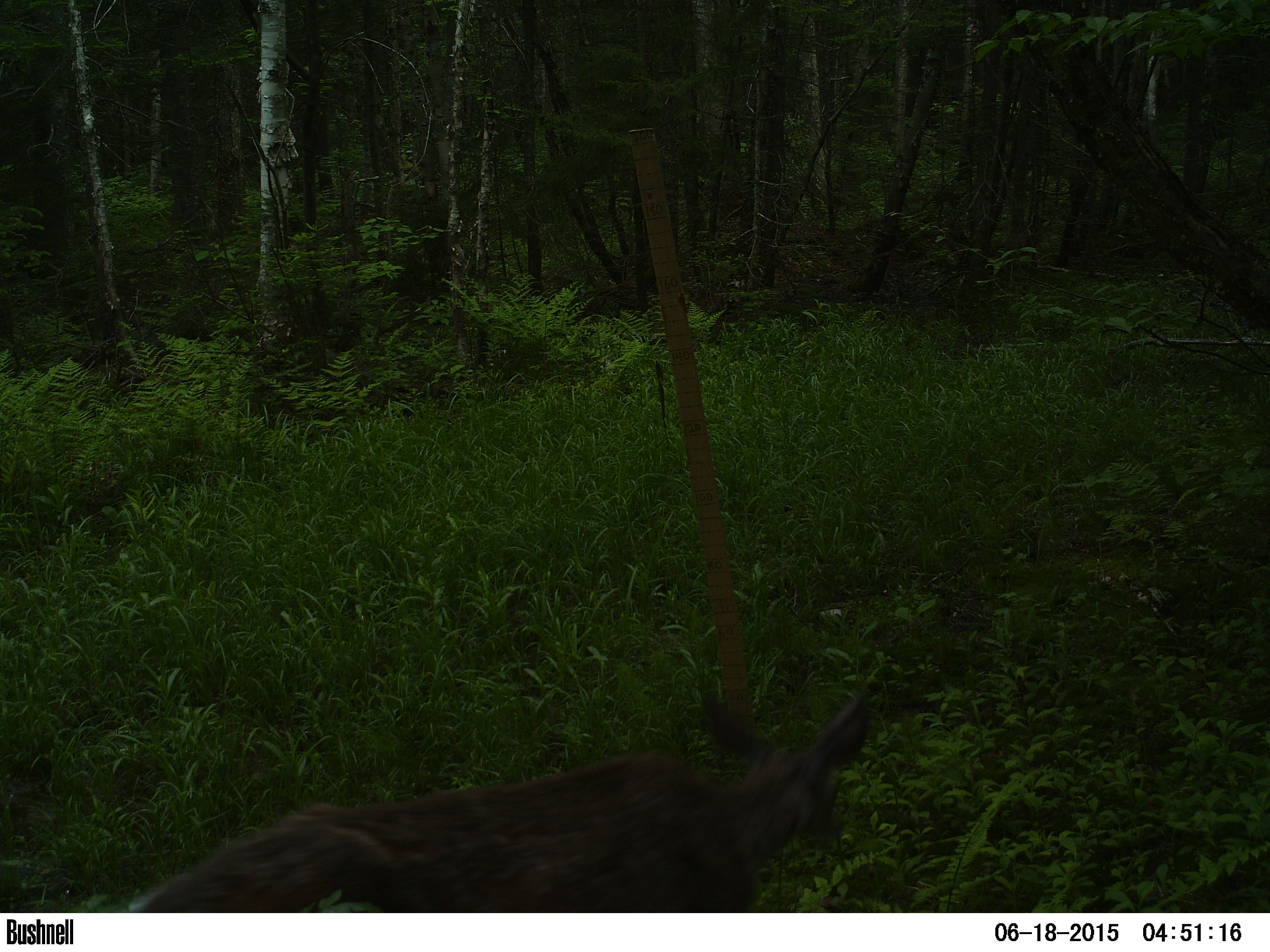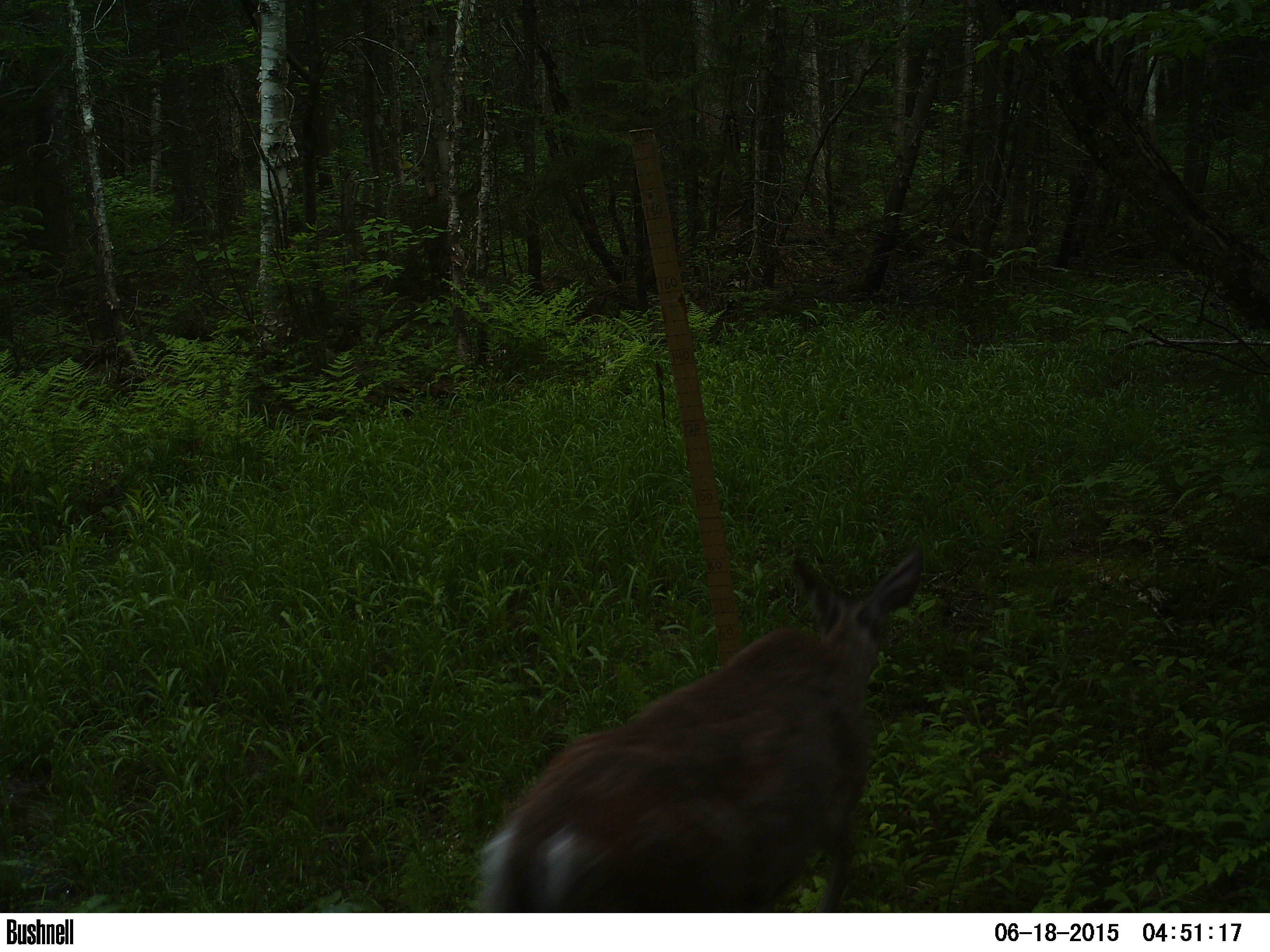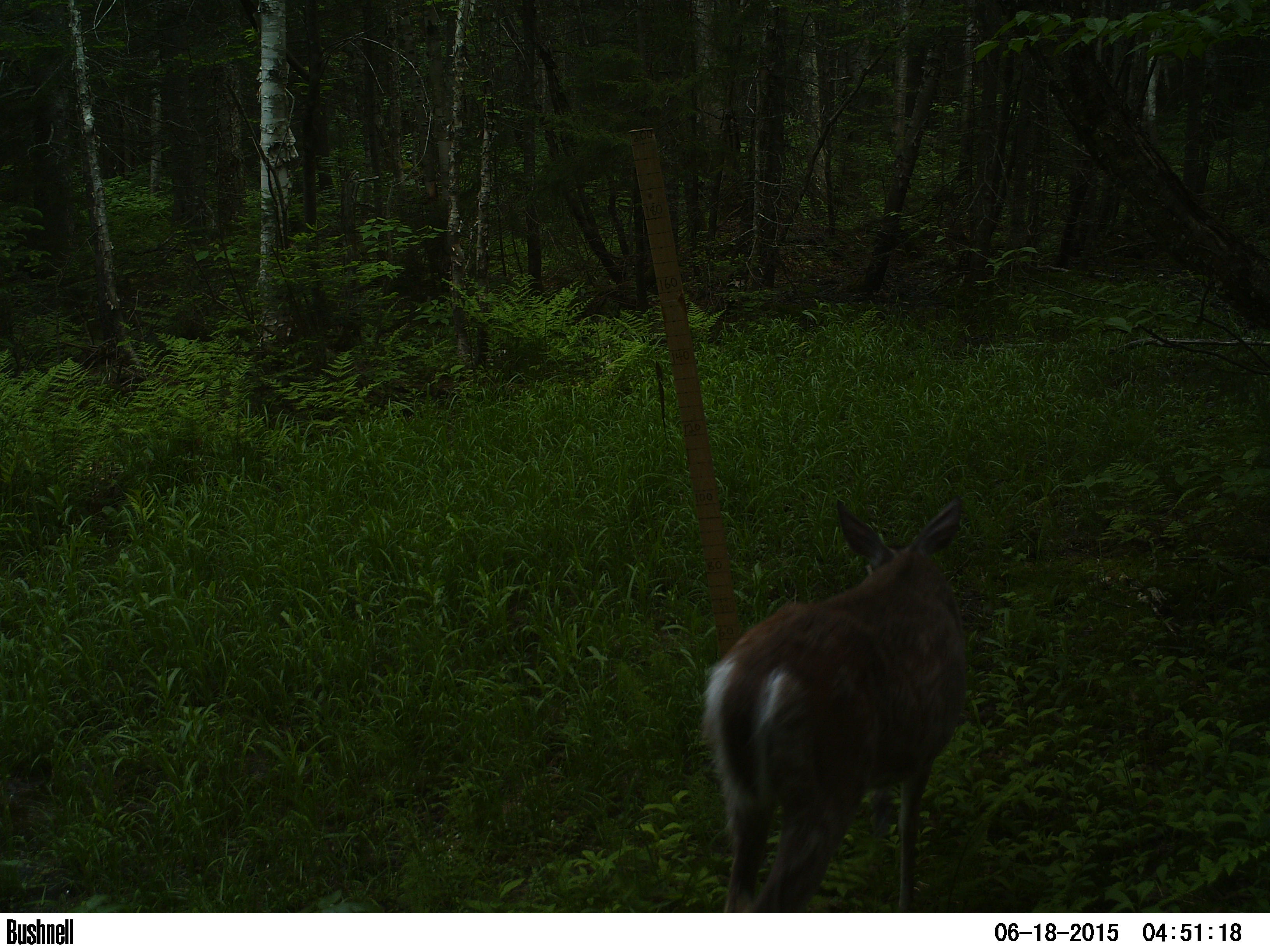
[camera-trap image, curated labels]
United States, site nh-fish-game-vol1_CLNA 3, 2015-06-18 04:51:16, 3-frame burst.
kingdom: Animalia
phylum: Chordata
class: Mammalia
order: Artiodactyla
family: Cervidae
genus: Odocoileus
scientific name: Odocoileus virginianus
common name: white-tailed deer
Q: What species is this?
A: White-tailed deer (Odocoileus virginianus).